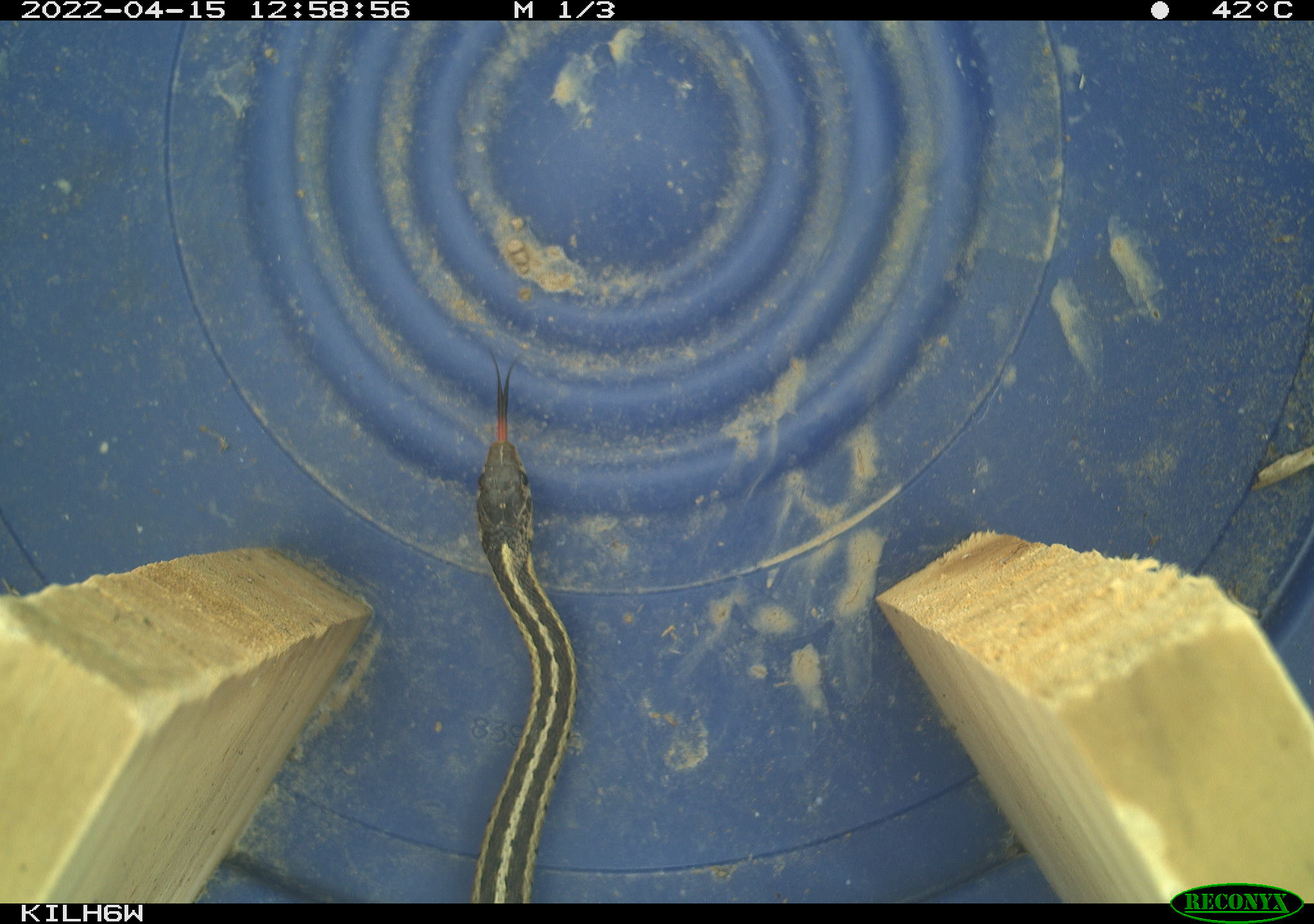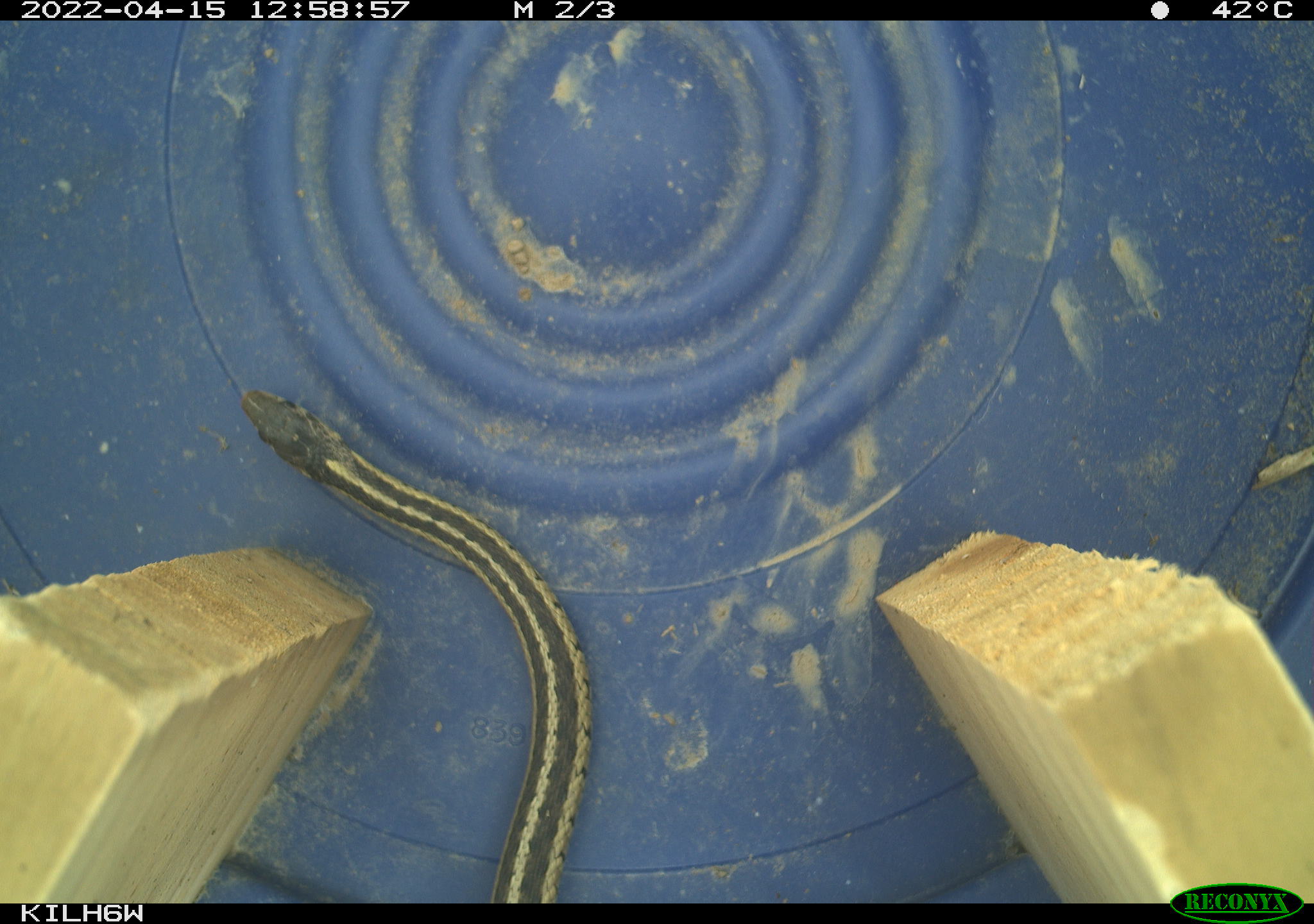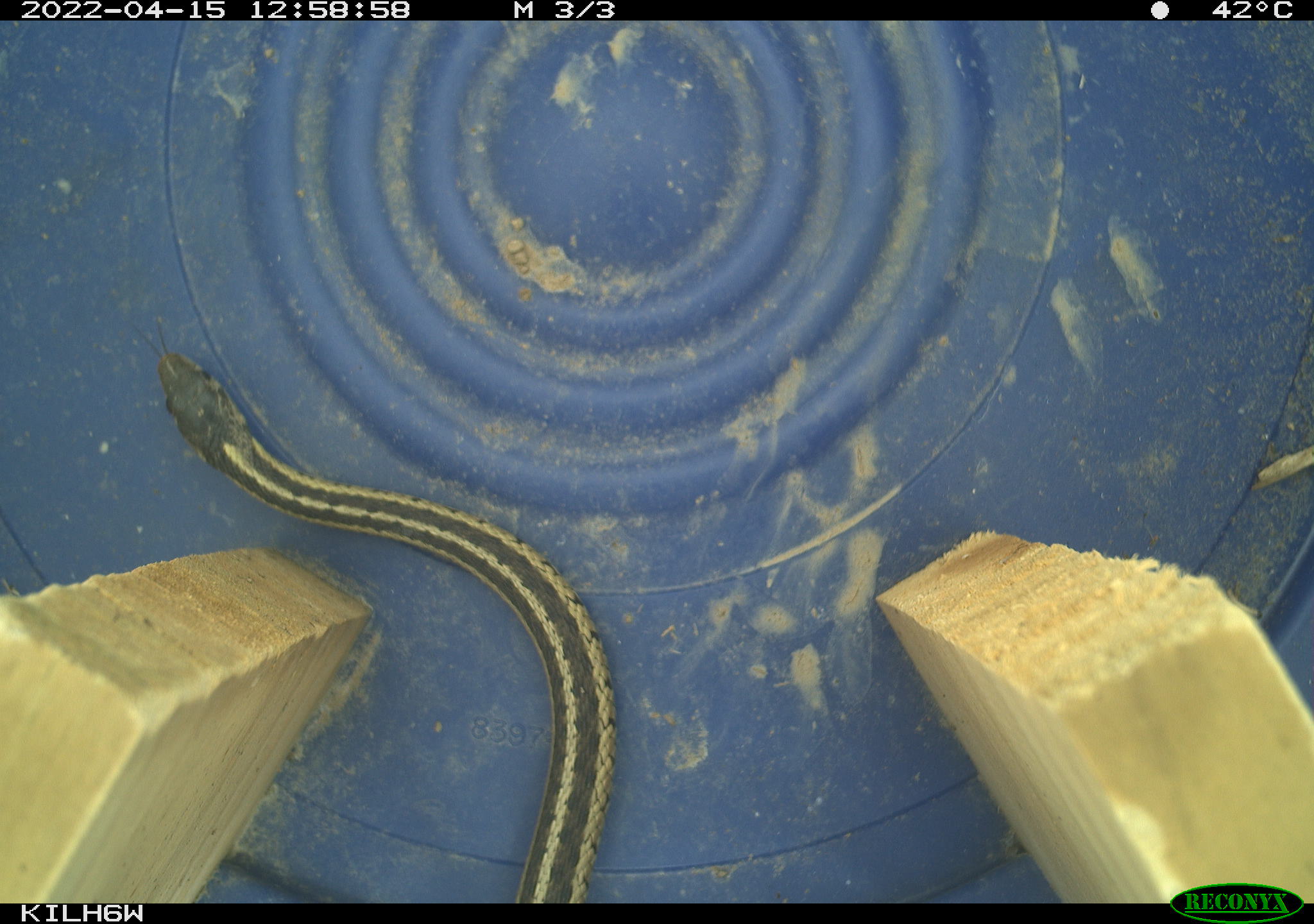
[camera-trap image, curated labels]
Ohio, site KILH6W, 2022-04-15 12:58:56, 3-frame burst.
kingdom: Animalia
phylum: Chordata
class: Reptilia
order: Squamata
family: Colubridae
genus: Thamnophis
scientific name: Thamnophis sirtalis sirtalis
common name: eastern gartersnake